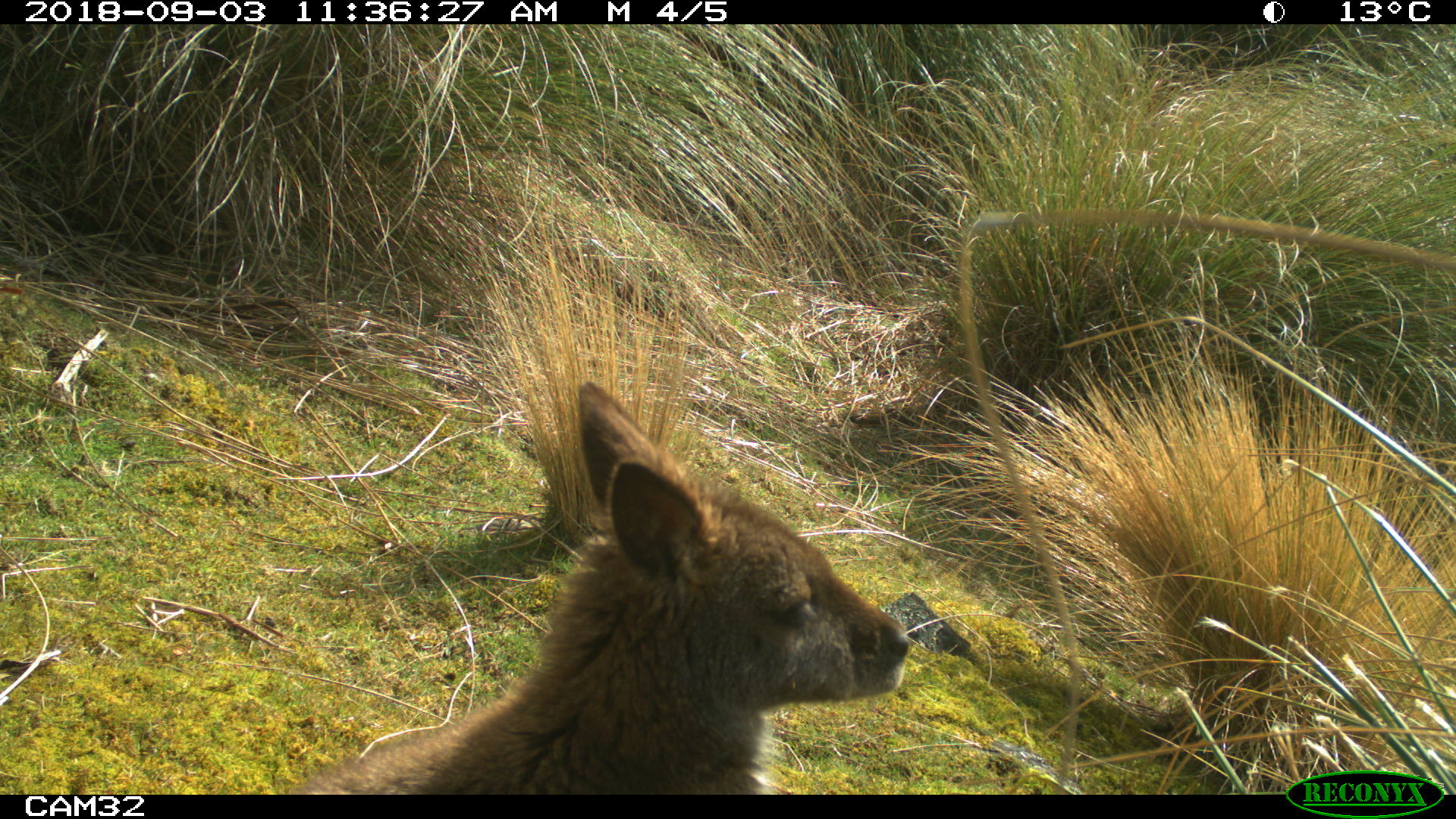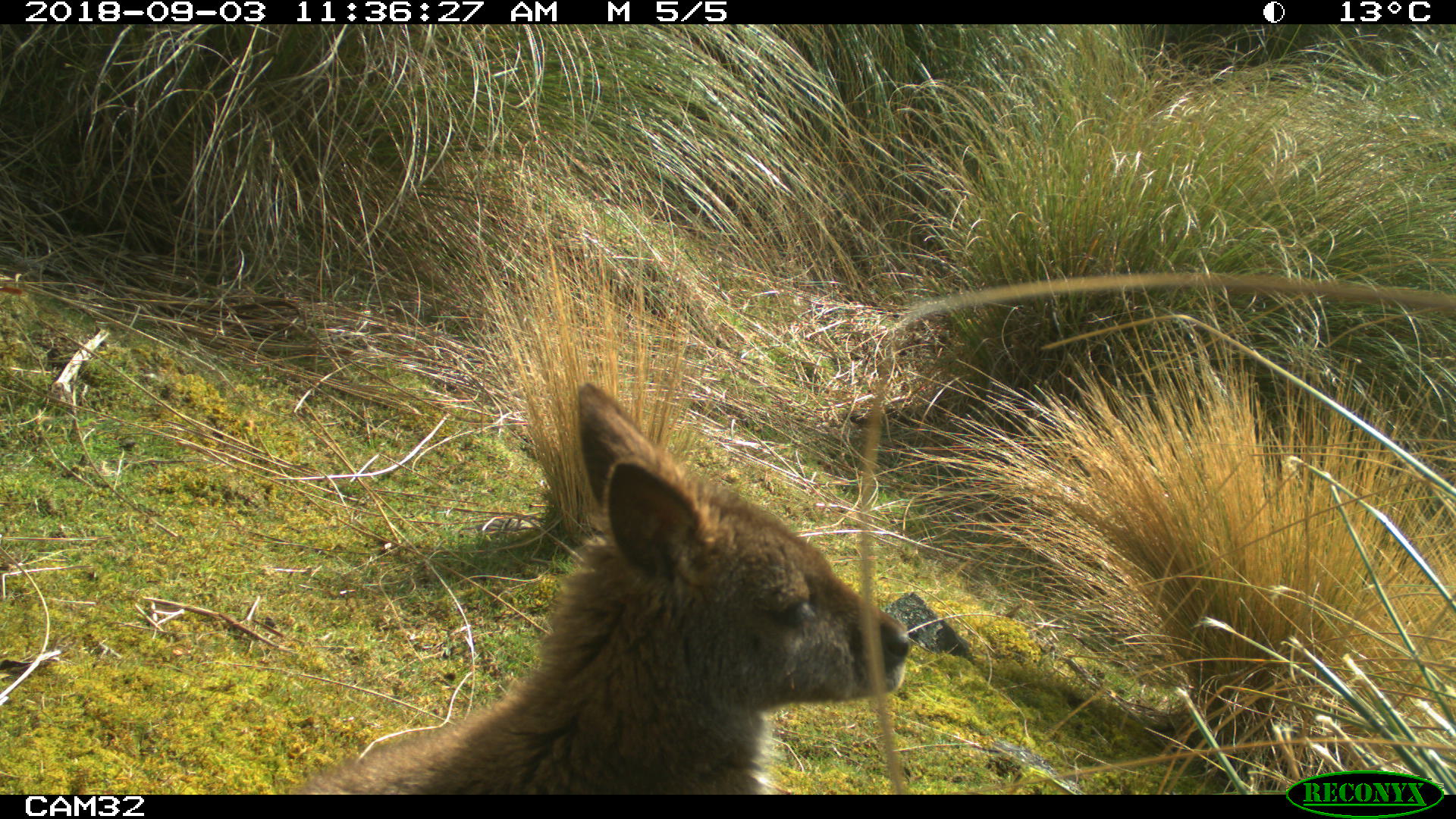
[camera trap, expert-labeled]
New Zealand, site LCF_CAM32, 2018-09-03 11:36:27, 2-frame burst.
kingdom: Animalia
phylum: Chordata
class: Mammalia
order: Diprotodontia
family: Macropodidae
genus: Notamacropus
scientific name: Notamacropus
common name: wallaby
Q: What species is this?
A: Wallaby (Notamacropus).